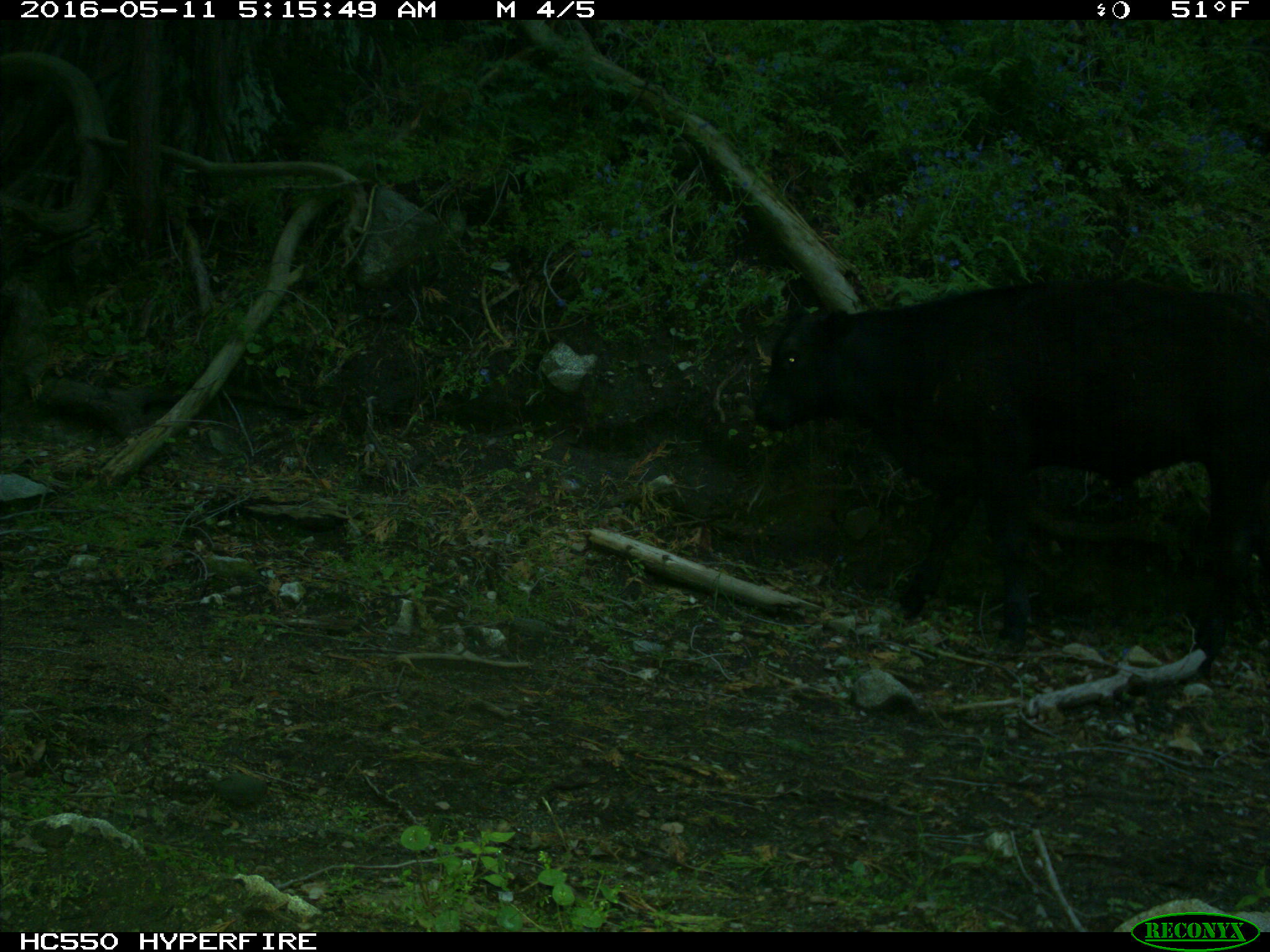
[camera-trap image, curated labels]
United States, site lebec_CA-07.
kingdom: Animalia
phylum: Chordata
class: Mammalia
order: Artiodactyla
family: Bovidae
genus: Bos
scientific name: Bos taurus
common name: domestic cow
Bos taurus (domestic cow).